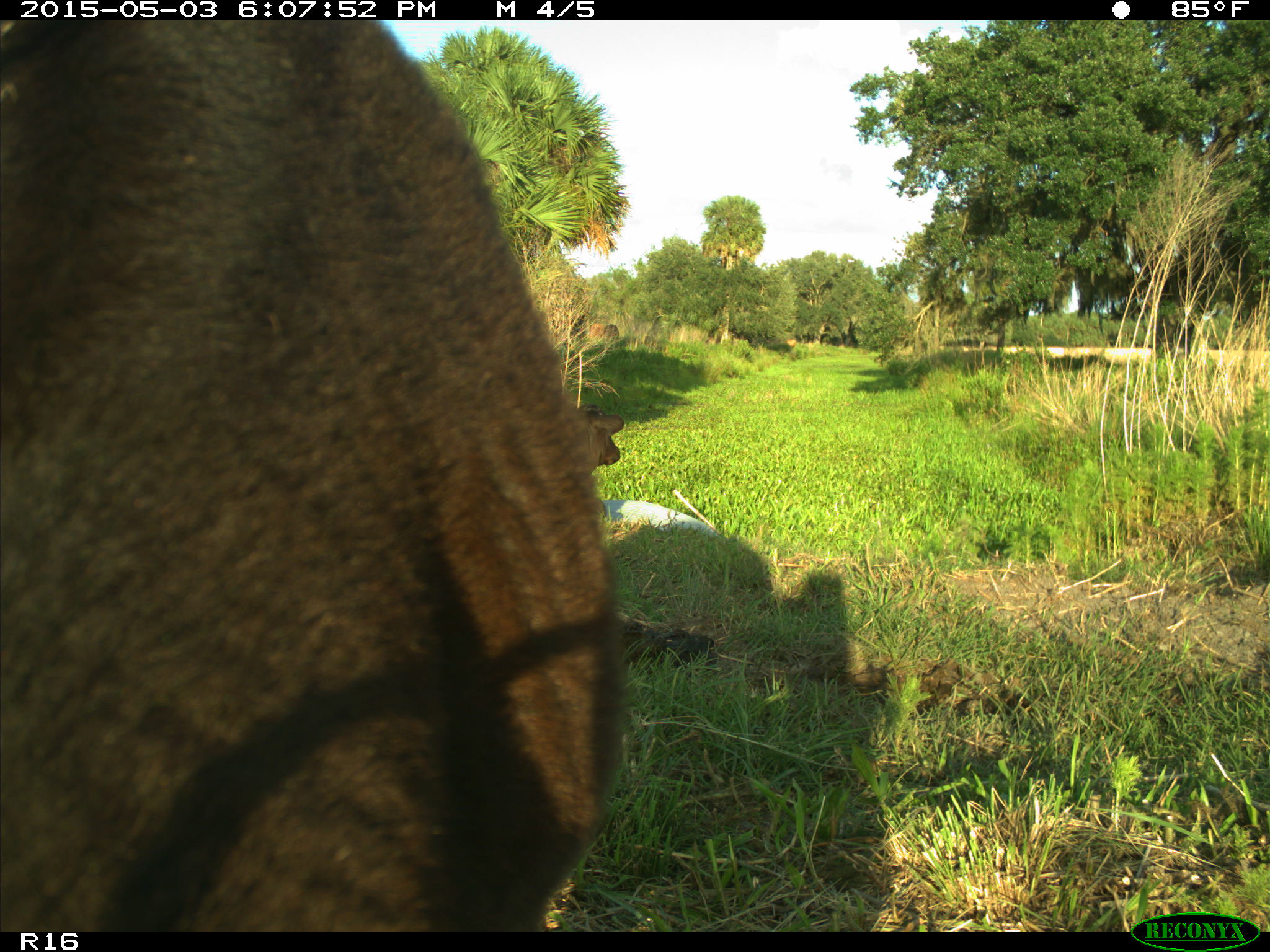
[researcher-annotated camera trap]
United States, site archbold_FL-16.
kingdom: Animalia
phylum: Chordata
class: Mammalia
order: Artiodactyla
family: Bovidae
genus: Bos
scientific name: Bos taurus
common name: domestic cow